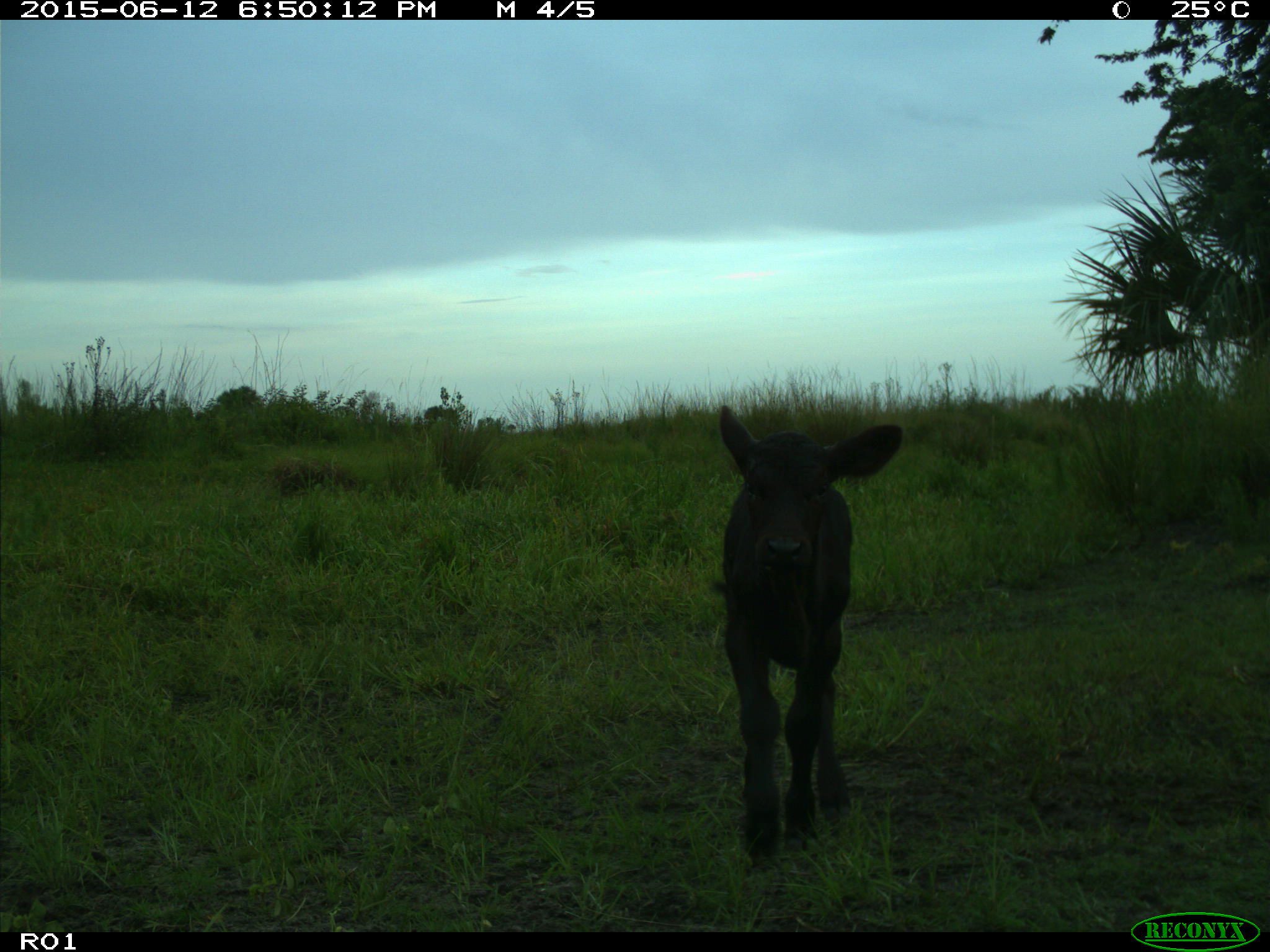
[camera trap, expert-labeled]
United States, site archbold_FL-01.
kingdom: Animalia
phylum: Chordata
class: Mammalia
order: Artiodactyla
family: Bovidae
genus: Bos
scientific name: Bos taurus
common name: domestic cow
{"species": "Bos taurus (domestic cow)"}